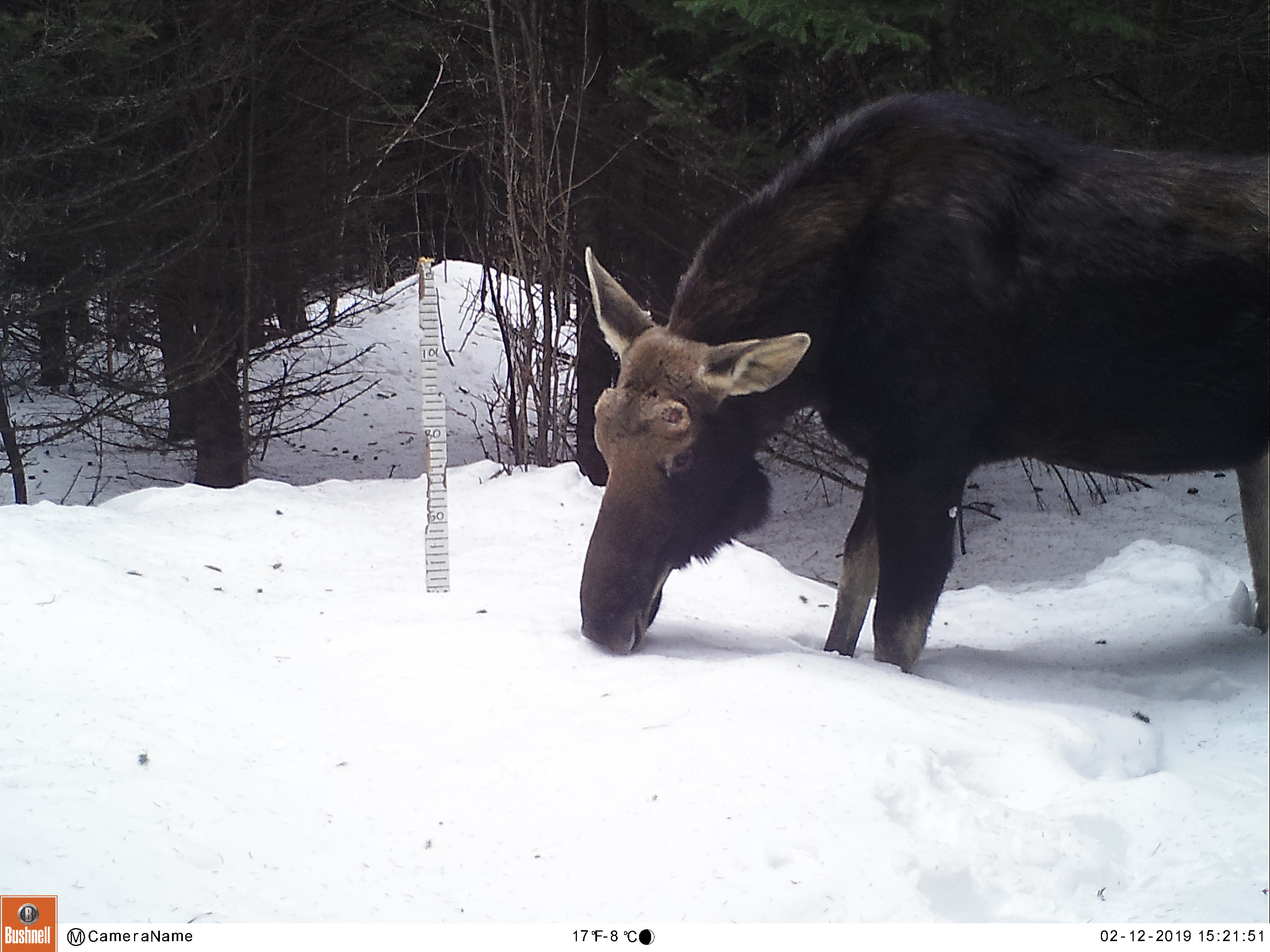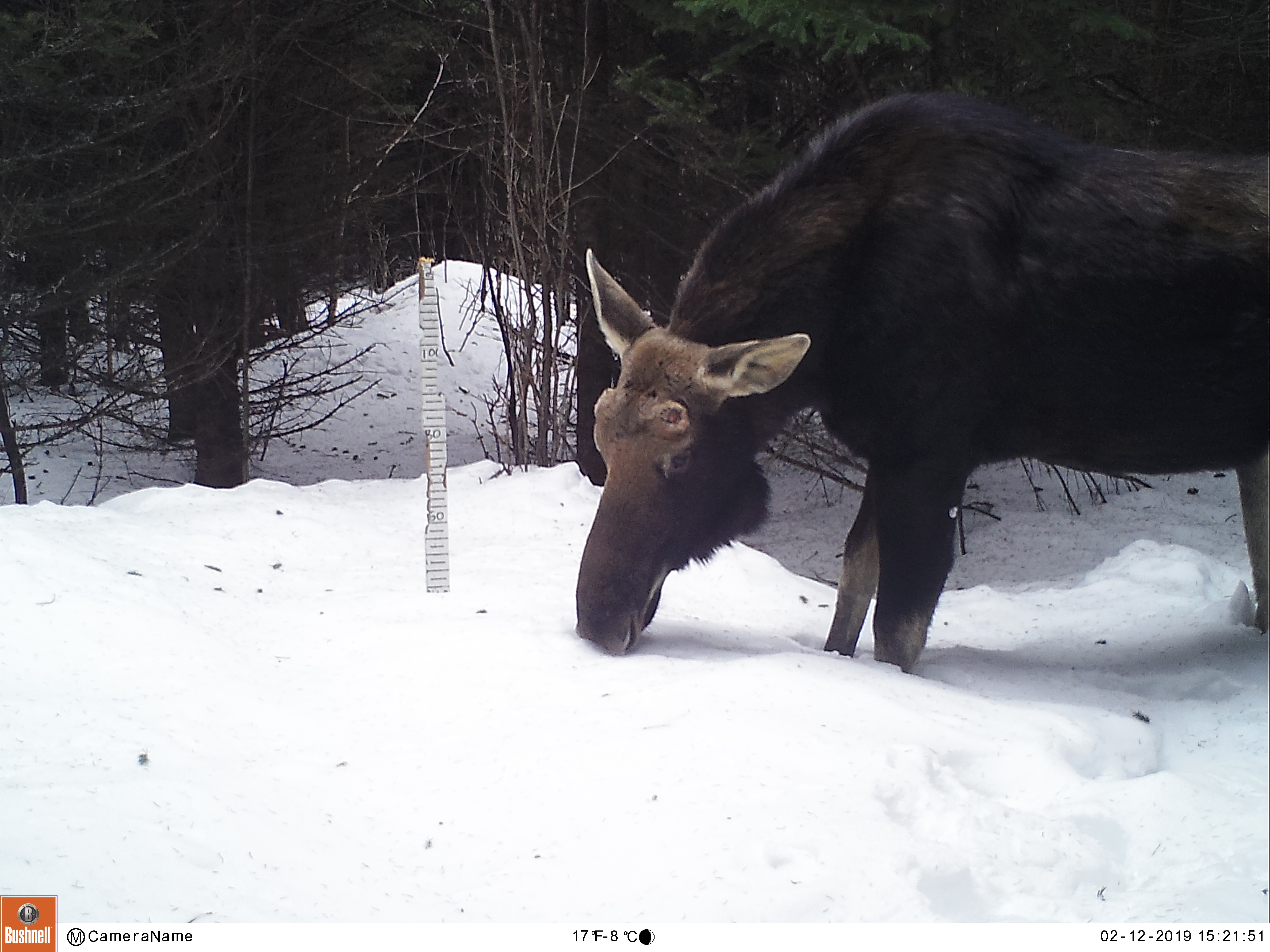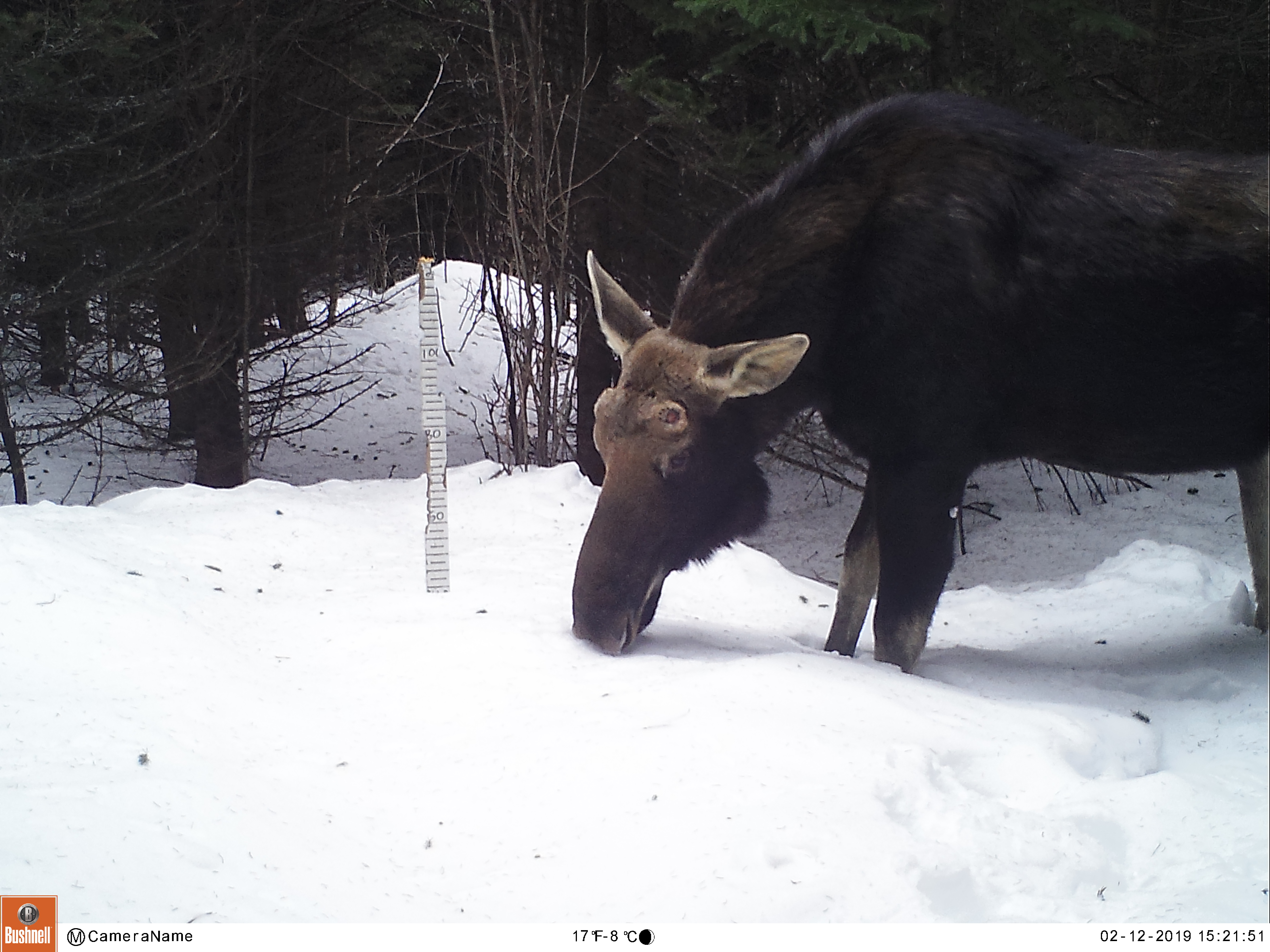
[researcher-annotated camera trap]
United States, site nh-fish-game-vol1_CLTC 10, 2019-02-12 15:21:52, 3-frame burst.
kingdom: Animalia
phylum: Chordata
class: Mammalia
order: Artiodactyla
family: Cervidae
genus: Alces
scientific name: Alces alces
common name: moose